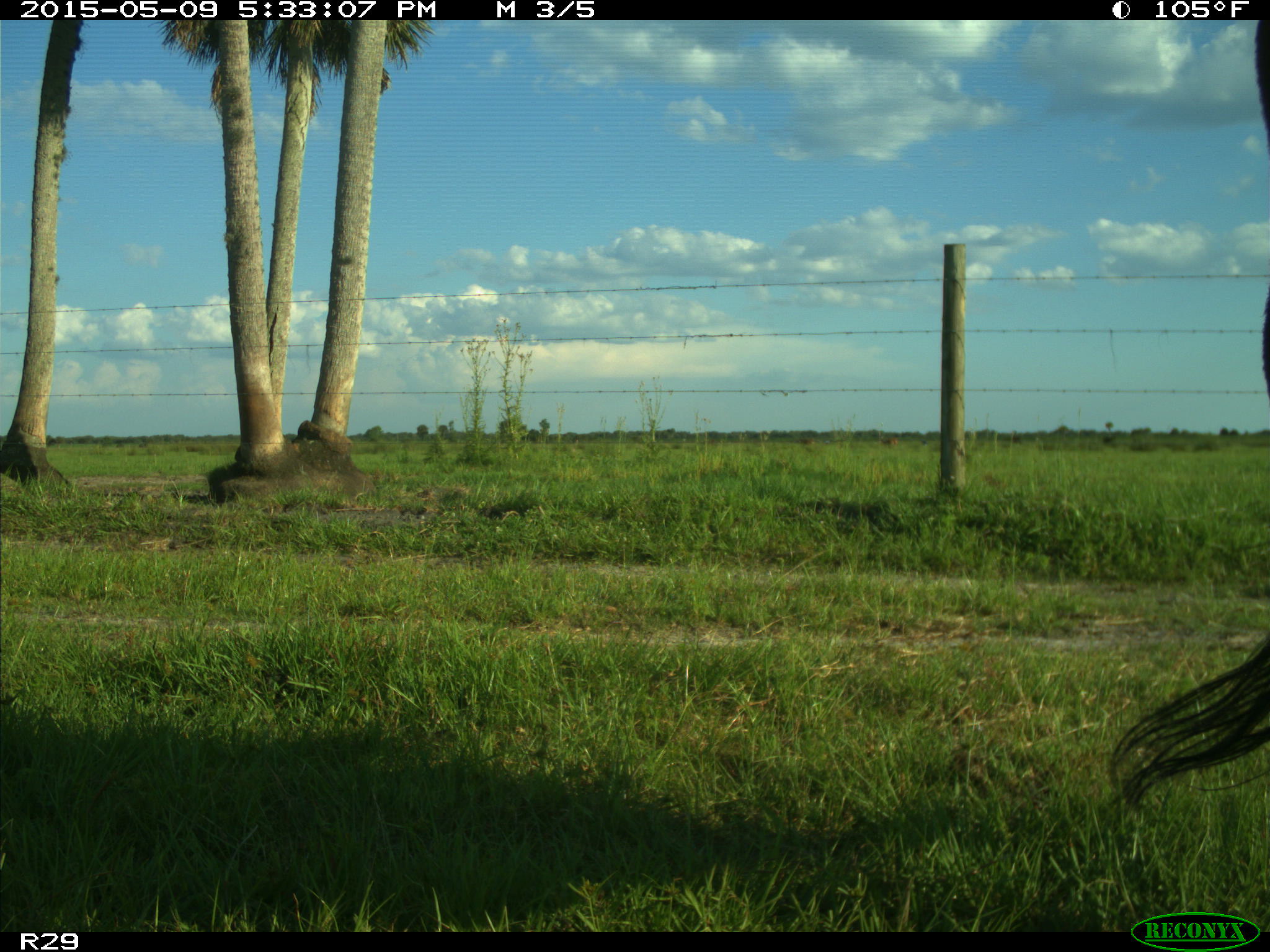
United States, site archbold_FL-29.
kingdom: Animalia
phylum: Chordata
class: Mammalia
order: Artiodactyla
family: Bovidae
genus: Bos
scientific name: Bos taurus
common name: domestic cow